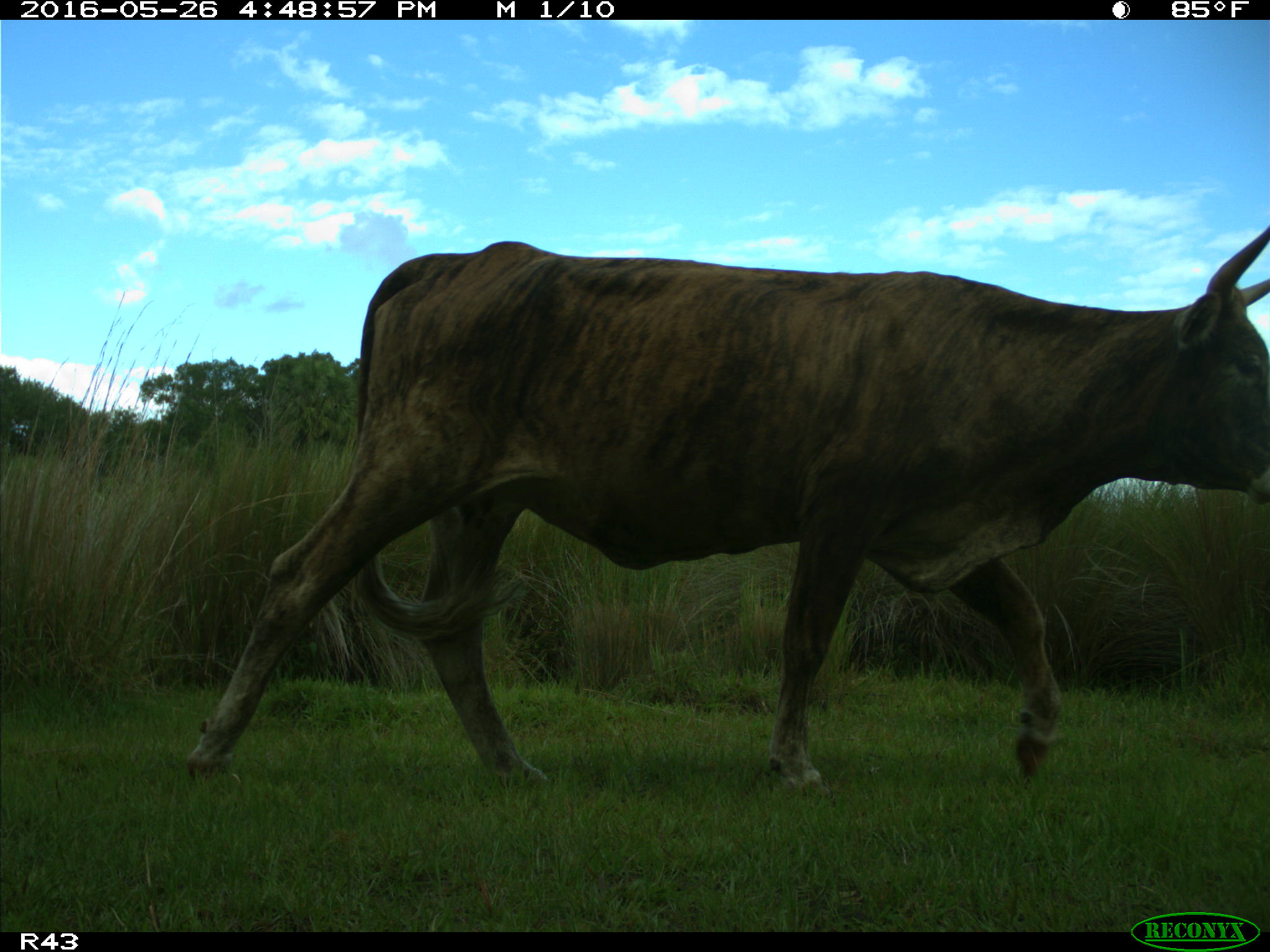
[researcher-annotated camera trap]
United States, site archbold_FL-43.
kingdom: Animalia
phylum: Chordata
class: Mammalia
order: Artiodactyla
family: Bovidae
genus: Bos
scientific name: Bos taurus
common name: domestic cow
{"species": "Bos taurus (domestic cow)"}